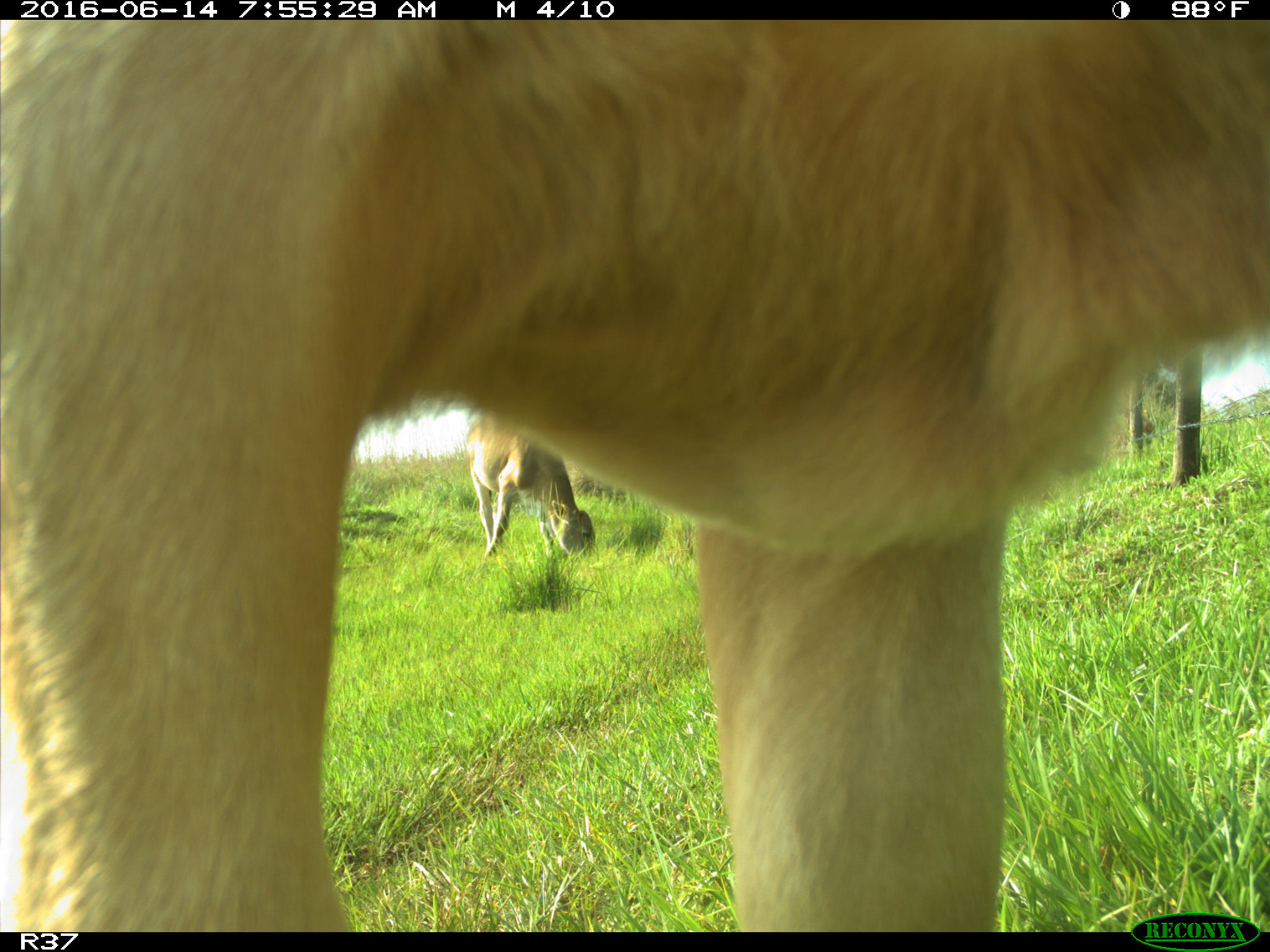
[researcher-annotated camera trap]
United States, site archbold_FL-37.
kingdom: Animalia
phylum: Chordata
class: Mammalia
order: Artiodactyla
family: Bovidae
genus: Bos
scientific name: Bos taurus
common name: domestic cow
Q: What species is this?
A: Bos taurus (domestic cow).